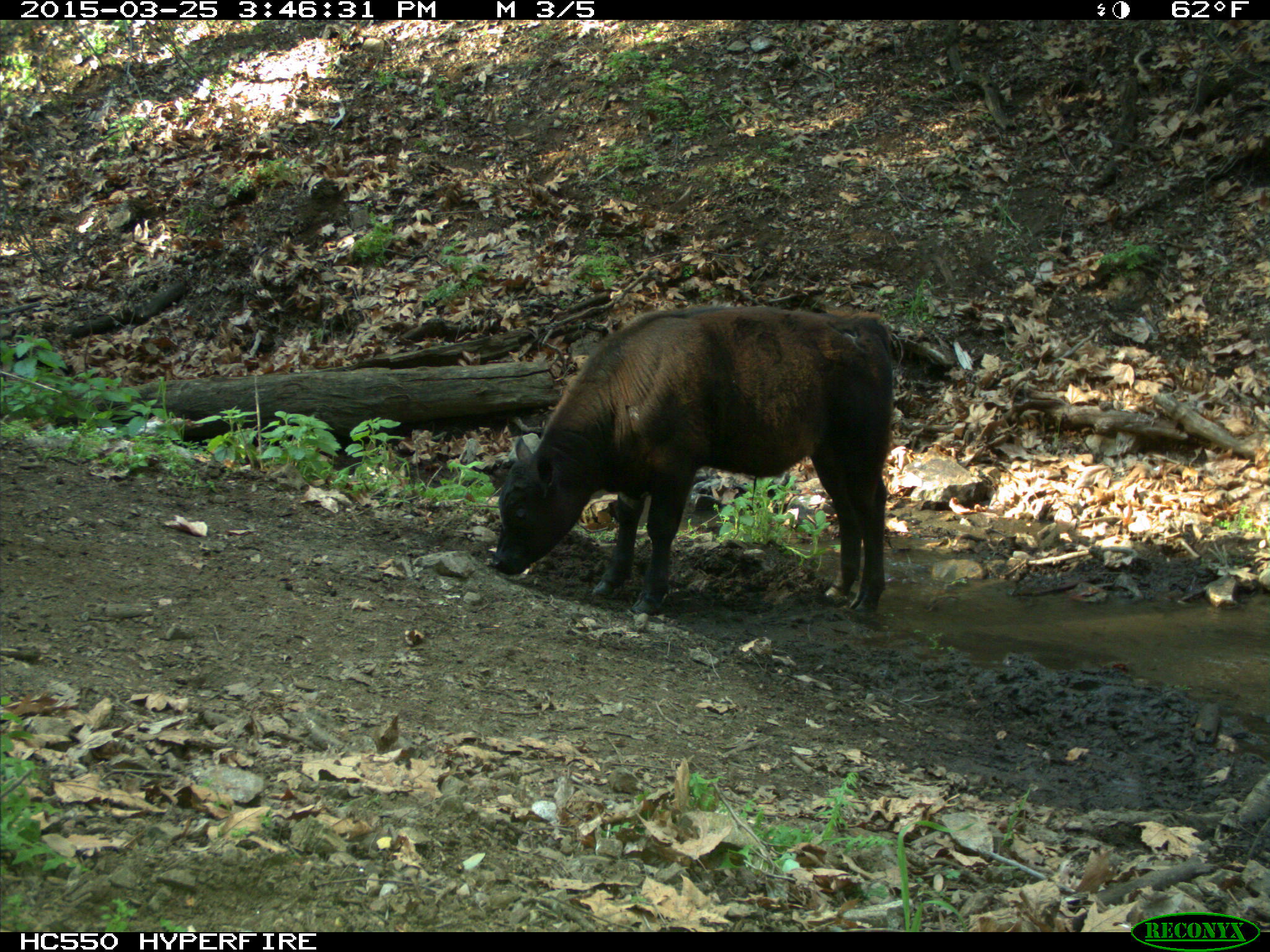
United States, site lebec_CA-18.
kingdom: Animalia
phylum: Chordata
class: Mammalia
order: Artiodactyla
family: Bovidae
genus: Bos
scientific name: Bos taurus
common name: domestic cow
Bos taurus (domestic cow).